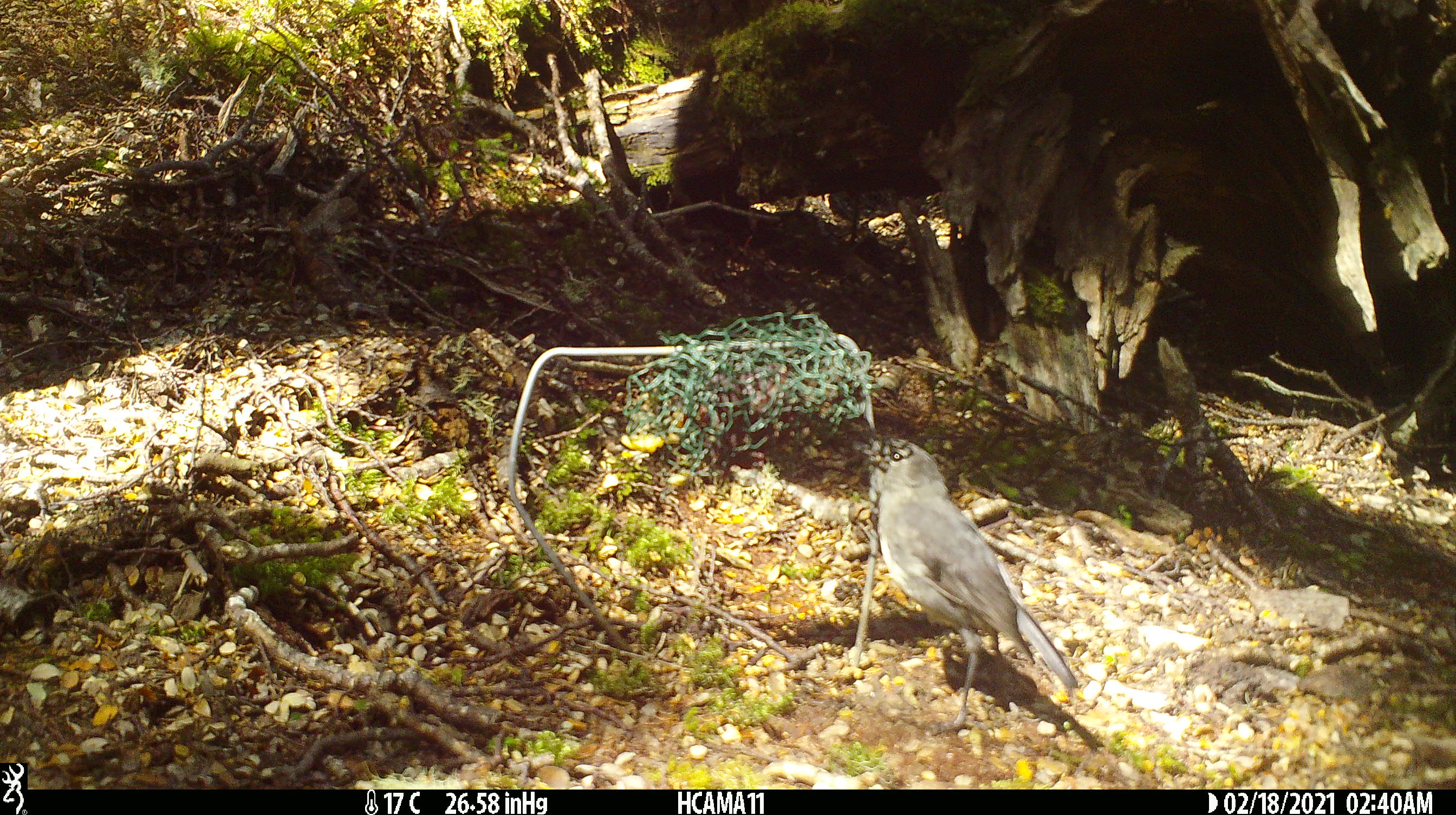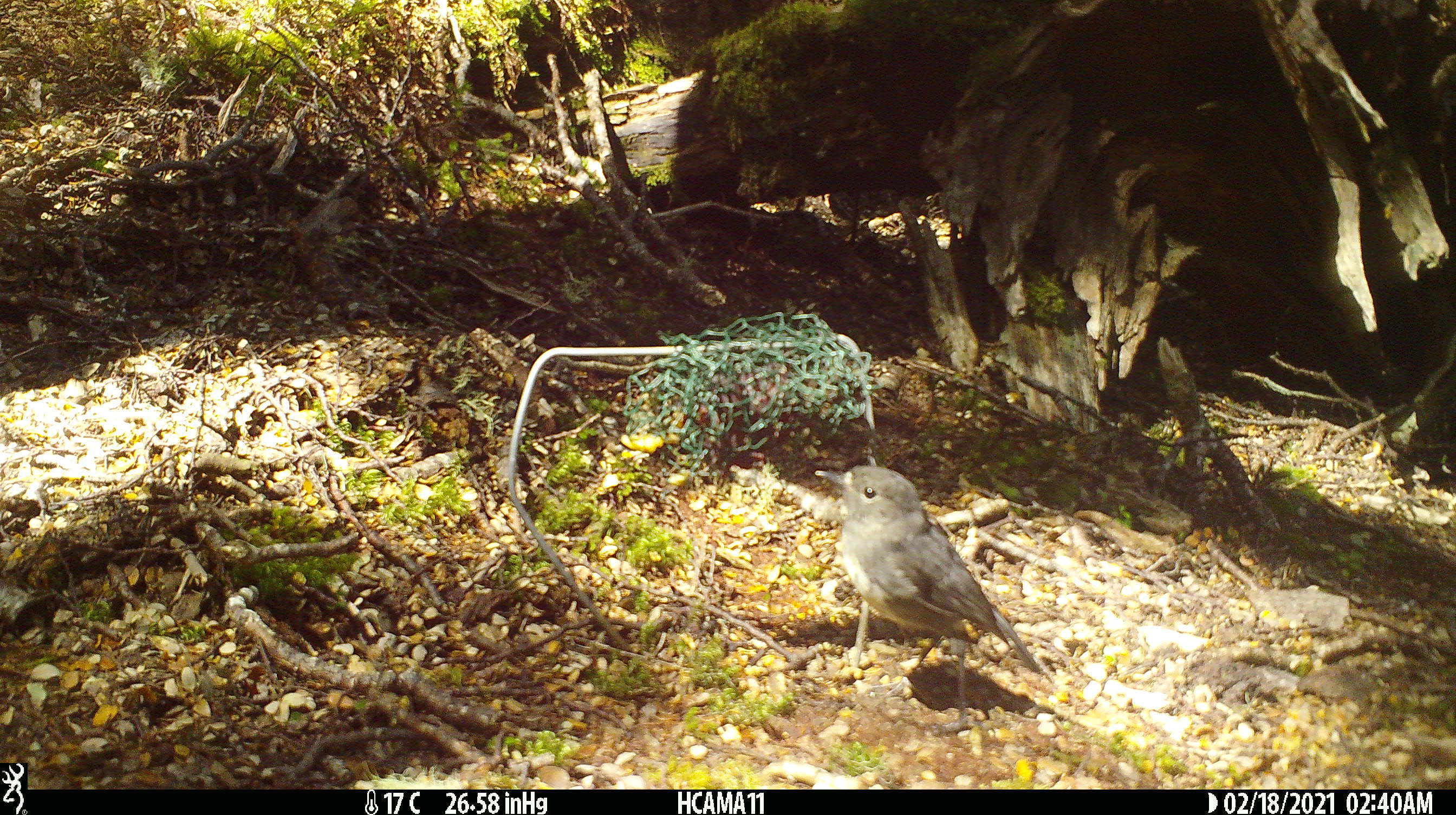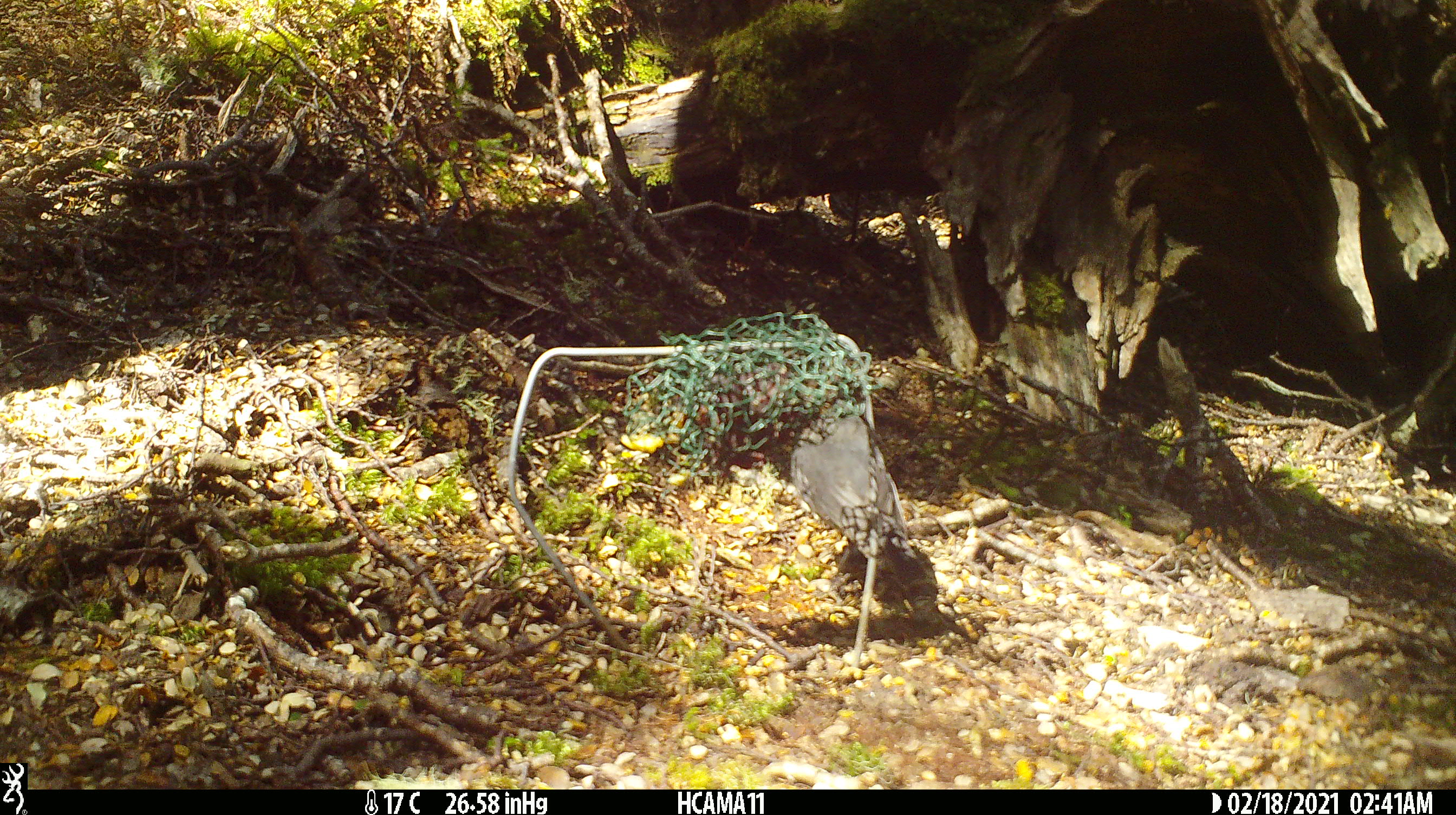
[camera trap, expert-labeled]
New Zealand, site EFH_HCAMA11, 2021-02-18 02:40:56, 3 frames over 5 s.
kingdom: Animalia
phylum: Chordata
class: Aves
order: Passeriformes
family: Petroicidae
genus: Petroica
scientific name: Petroica australis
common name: new zealand robin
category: robin